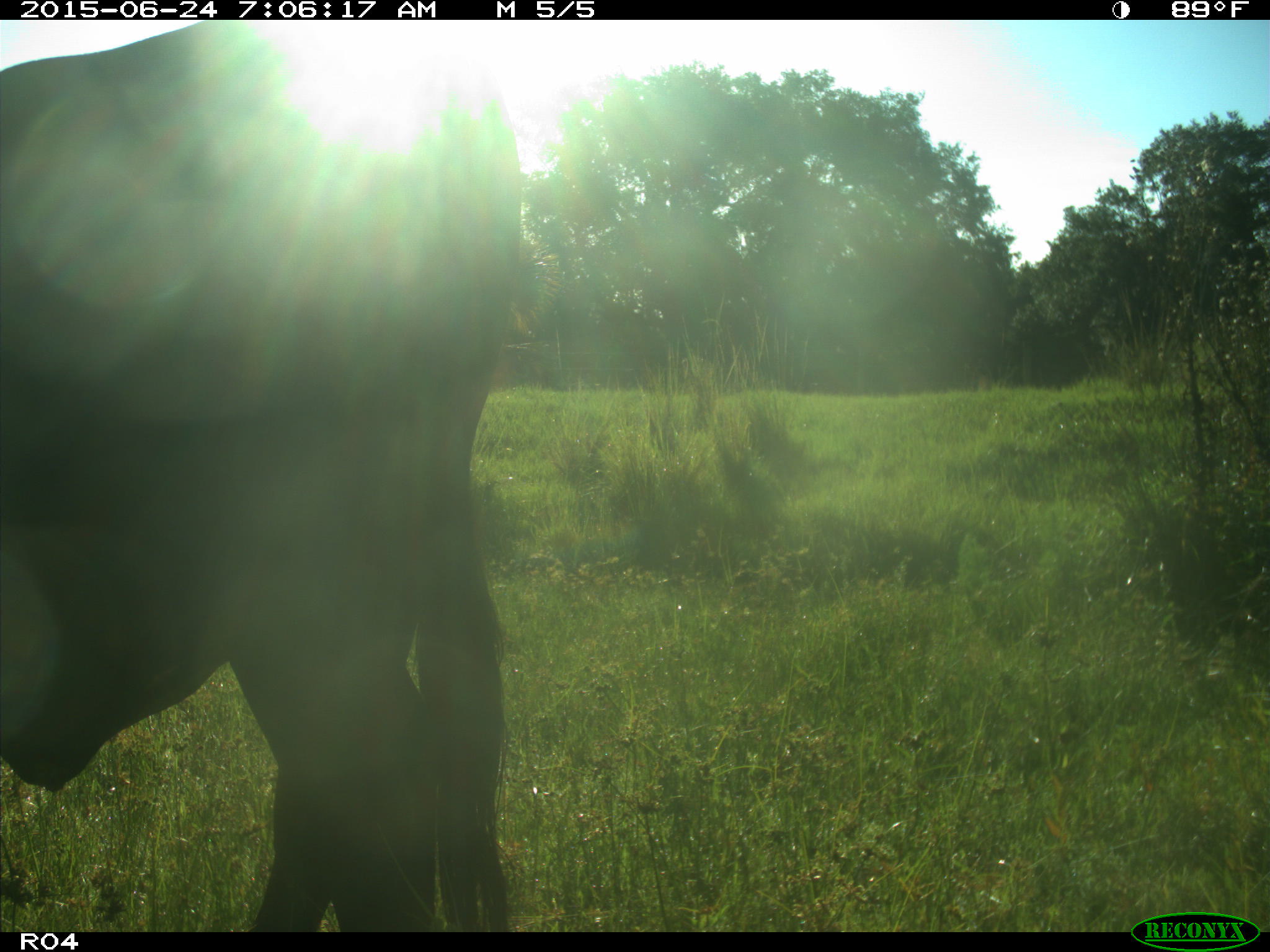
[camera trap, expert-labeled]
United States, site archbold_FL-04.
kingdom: Animalia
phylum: Chordata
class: Mammalia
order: Artiodactyla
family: Bovidae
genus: Bos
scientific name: Bos taurus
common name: domestic cow